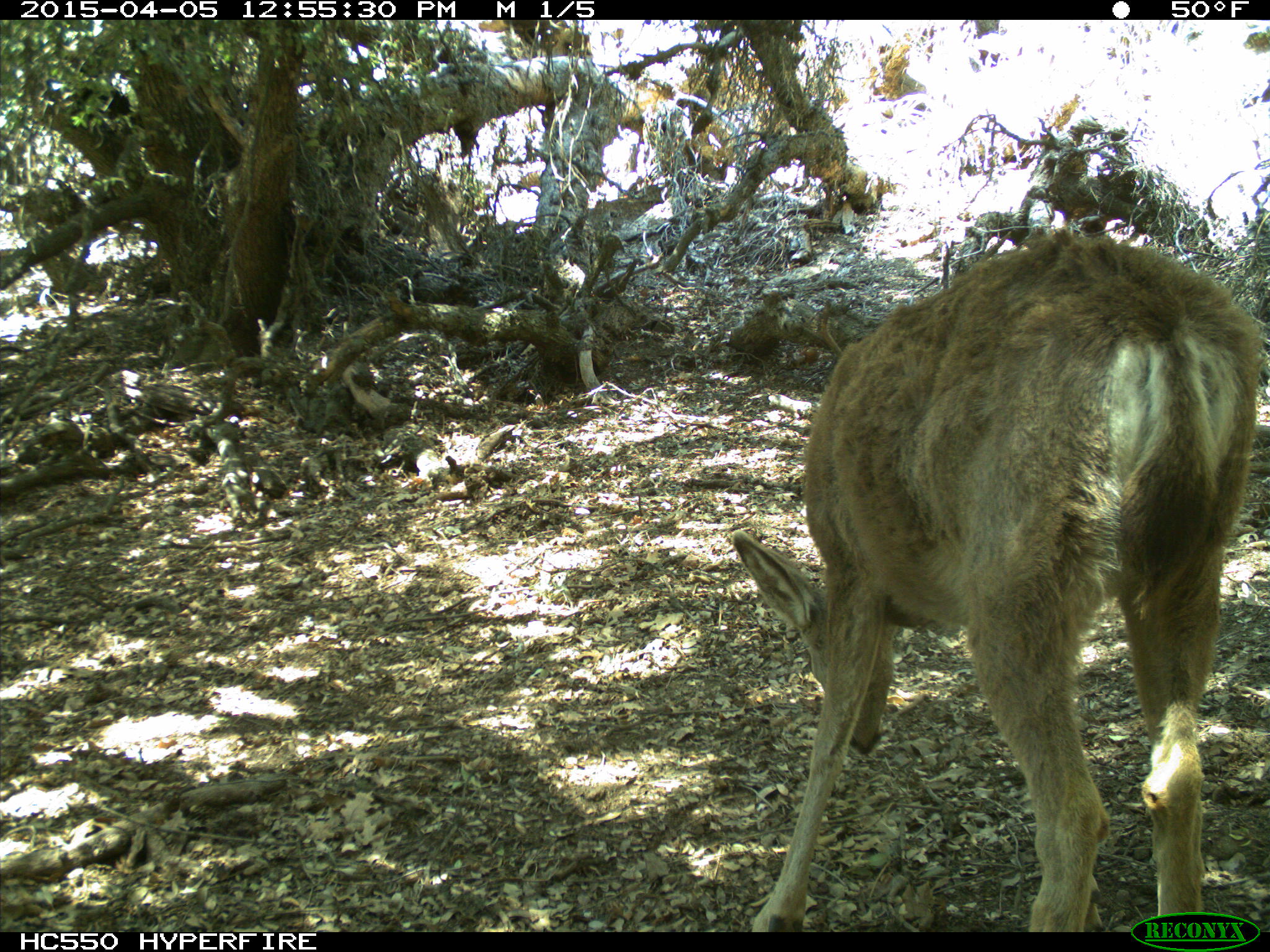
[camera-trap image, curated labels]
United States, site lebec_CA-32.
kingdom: Animalia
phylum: Chordata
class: Mammalia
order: Artiodactyla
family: Cervidae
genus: Odocoileus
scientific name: Odocoileus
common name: deer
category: unidentified deer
Unidentified deer (deer) (Odocoileus).